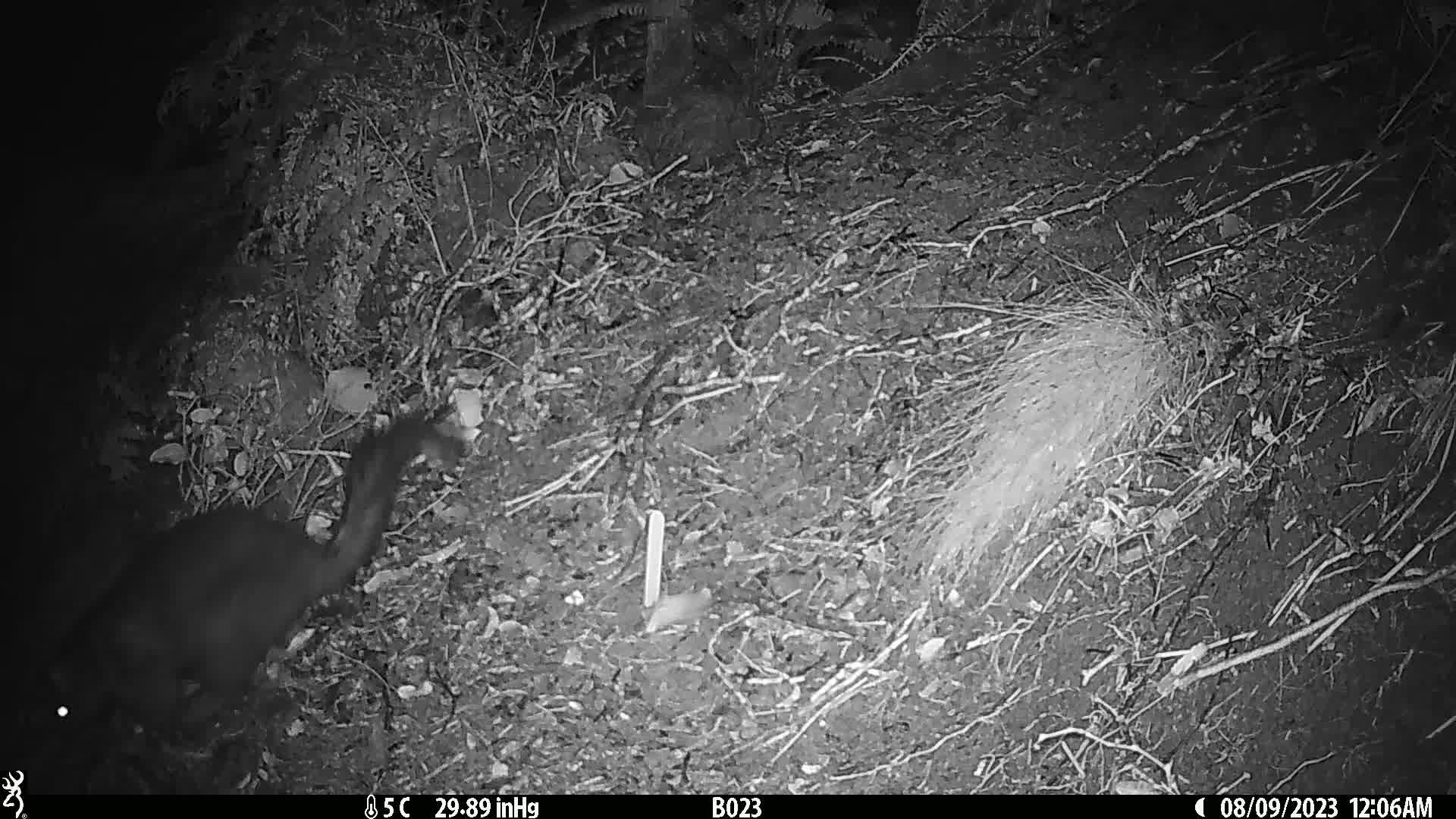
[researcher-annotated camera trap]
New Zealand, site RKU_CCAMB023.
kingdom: Animalia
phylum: Chordata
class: Mammalia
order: Diprotodontia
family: Phalangeridae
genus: Trichosurus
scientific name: Trichosurus vulpecula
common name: common brushtail possum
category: possum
Possum (common brushtail possum) (Trichosurus vulpecula).